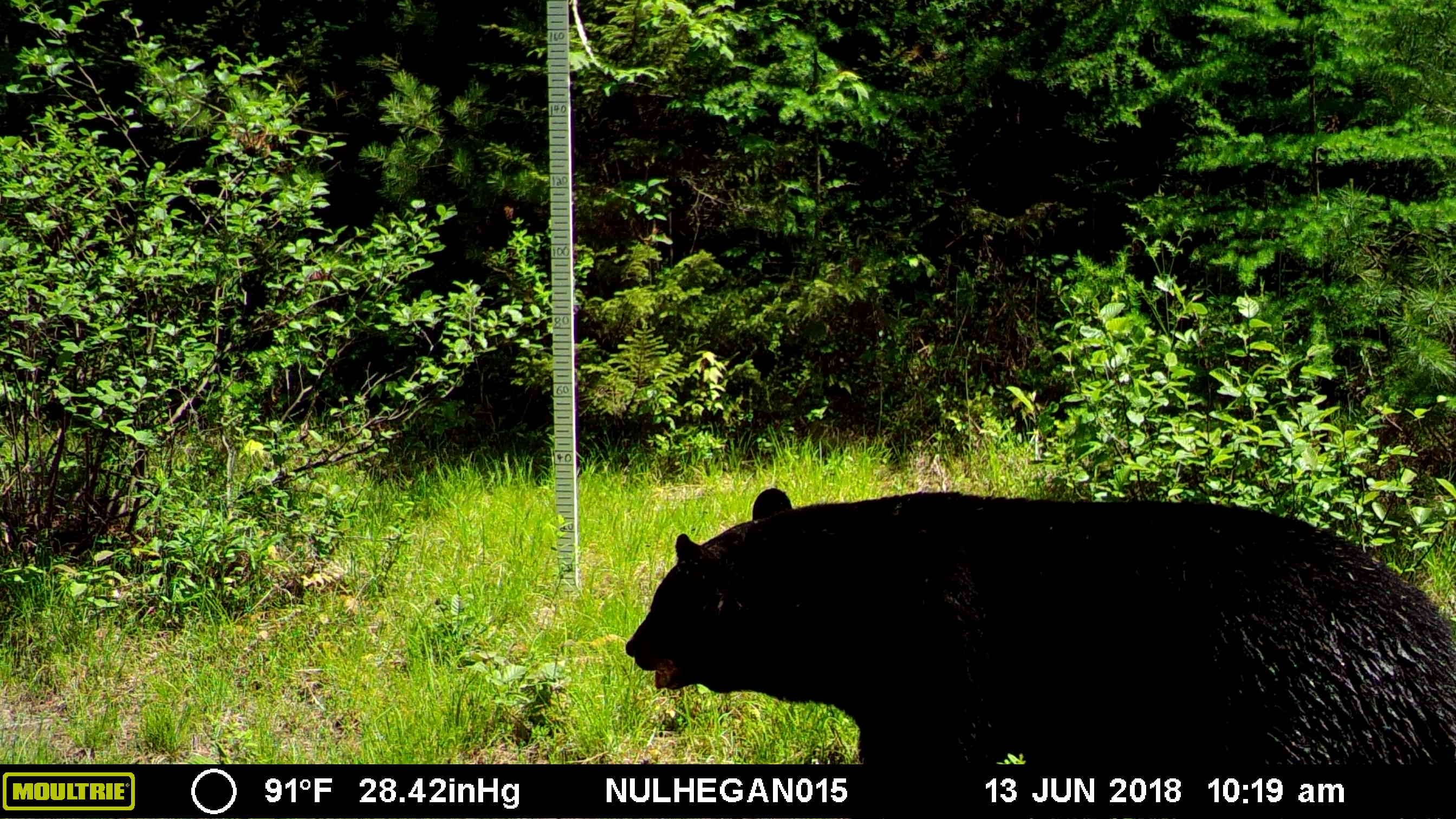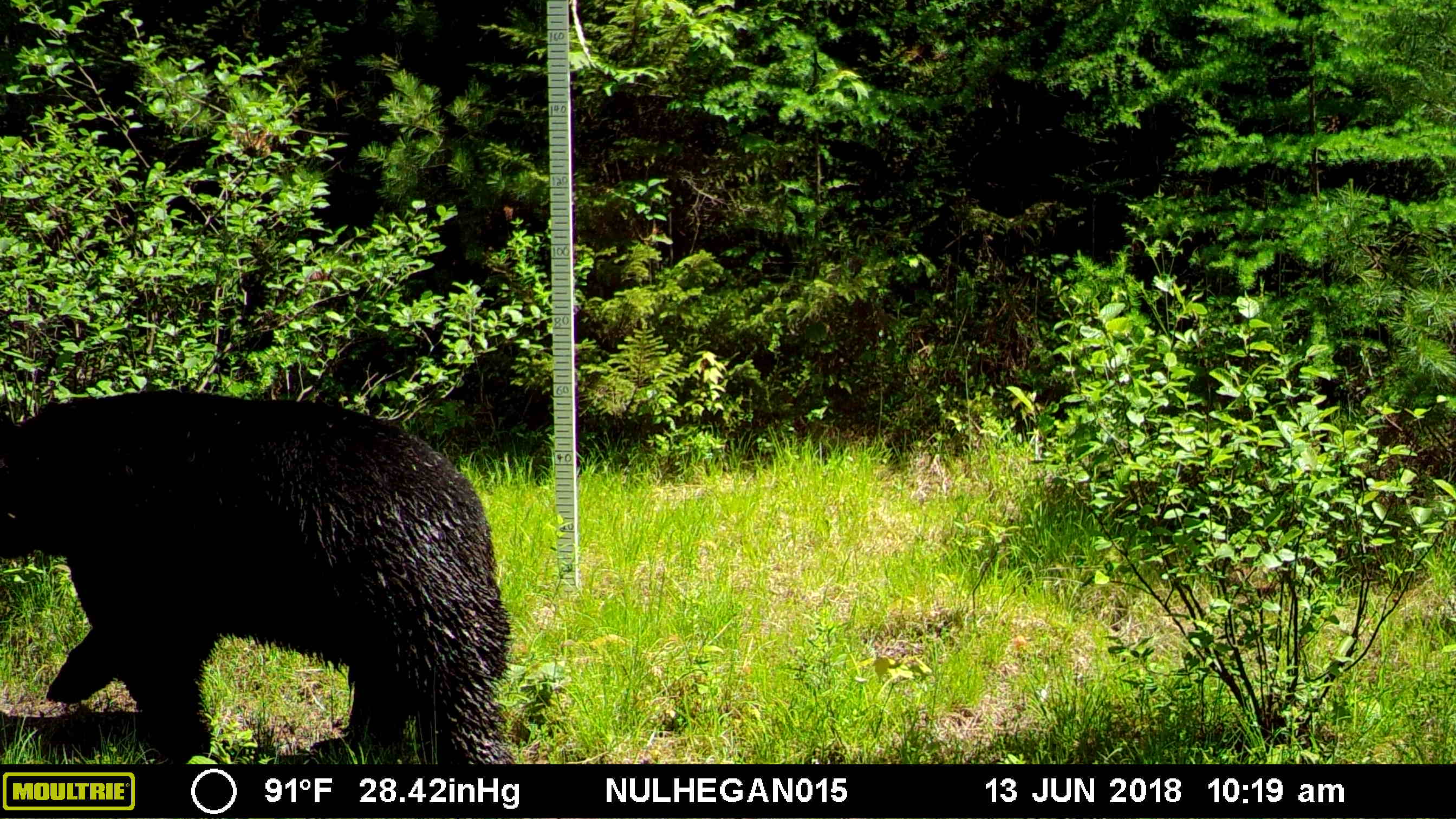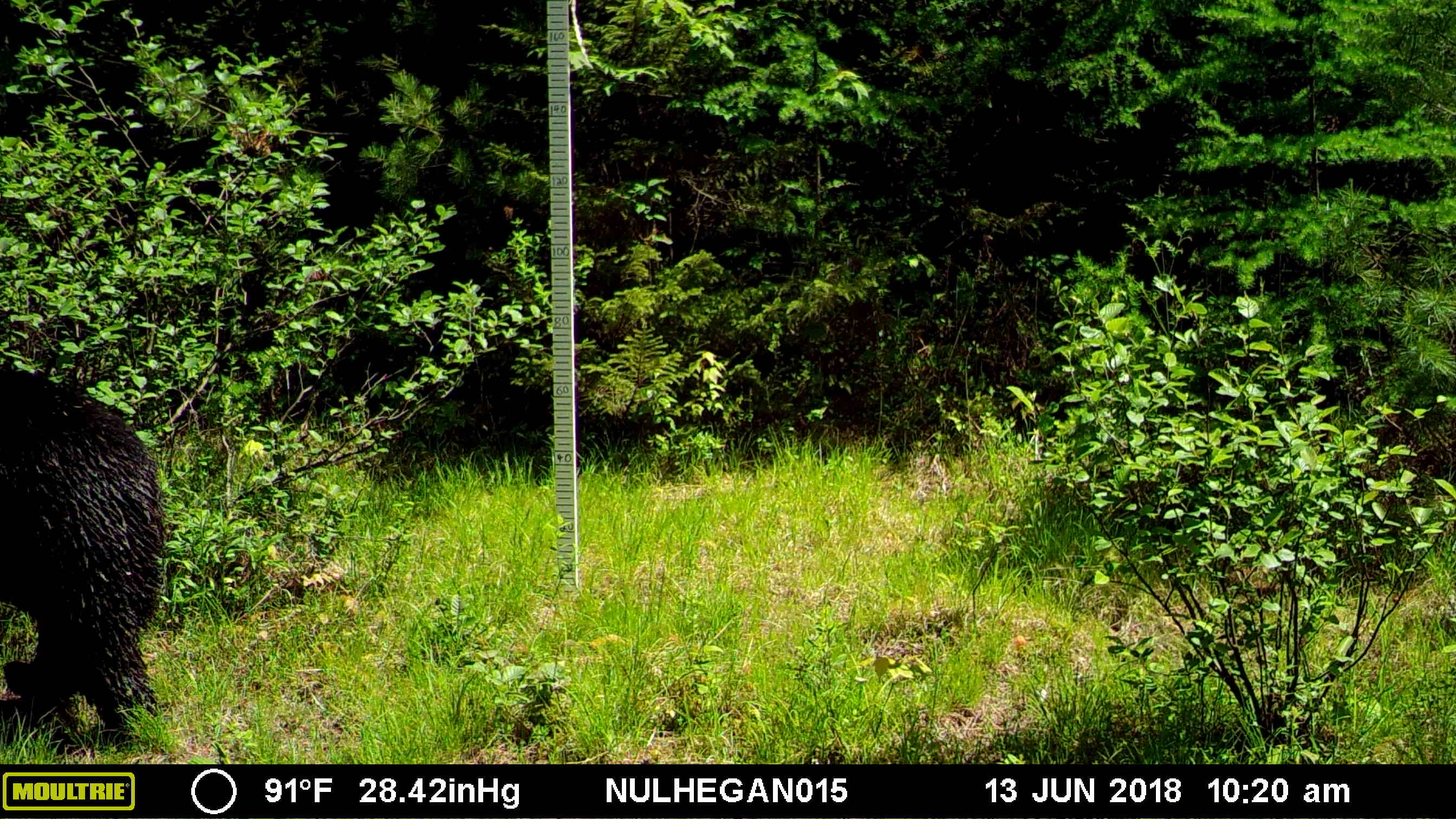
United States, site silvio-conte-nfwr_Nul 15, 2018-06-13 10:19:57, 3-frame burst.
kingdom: Animalia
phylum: Chordata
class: Mammalia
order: Carnivora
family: Ursidae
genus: Ursus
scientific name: Ursus americanus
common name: black bear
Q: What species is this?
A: Black bear (Ursus americanus).